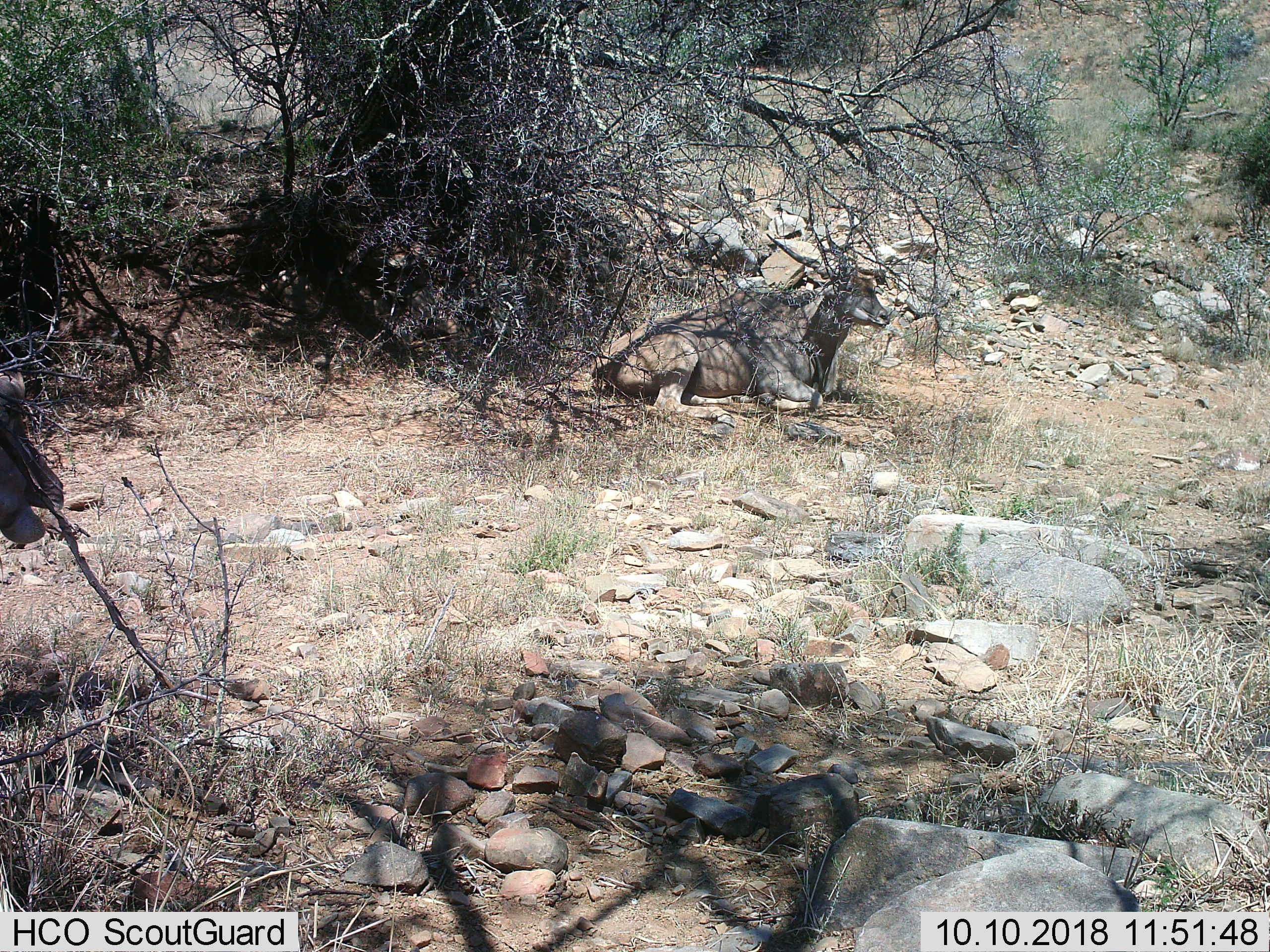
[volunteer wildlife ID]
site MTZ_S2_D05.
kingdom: Animalia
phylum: Chordata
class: Mammalia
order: Artiodactyla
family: Bovidae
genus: Tragelaphus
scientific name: Tragelaphus oryx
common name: eland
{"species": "eland (Tragelaphus oryx)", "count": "1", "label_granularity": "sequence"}